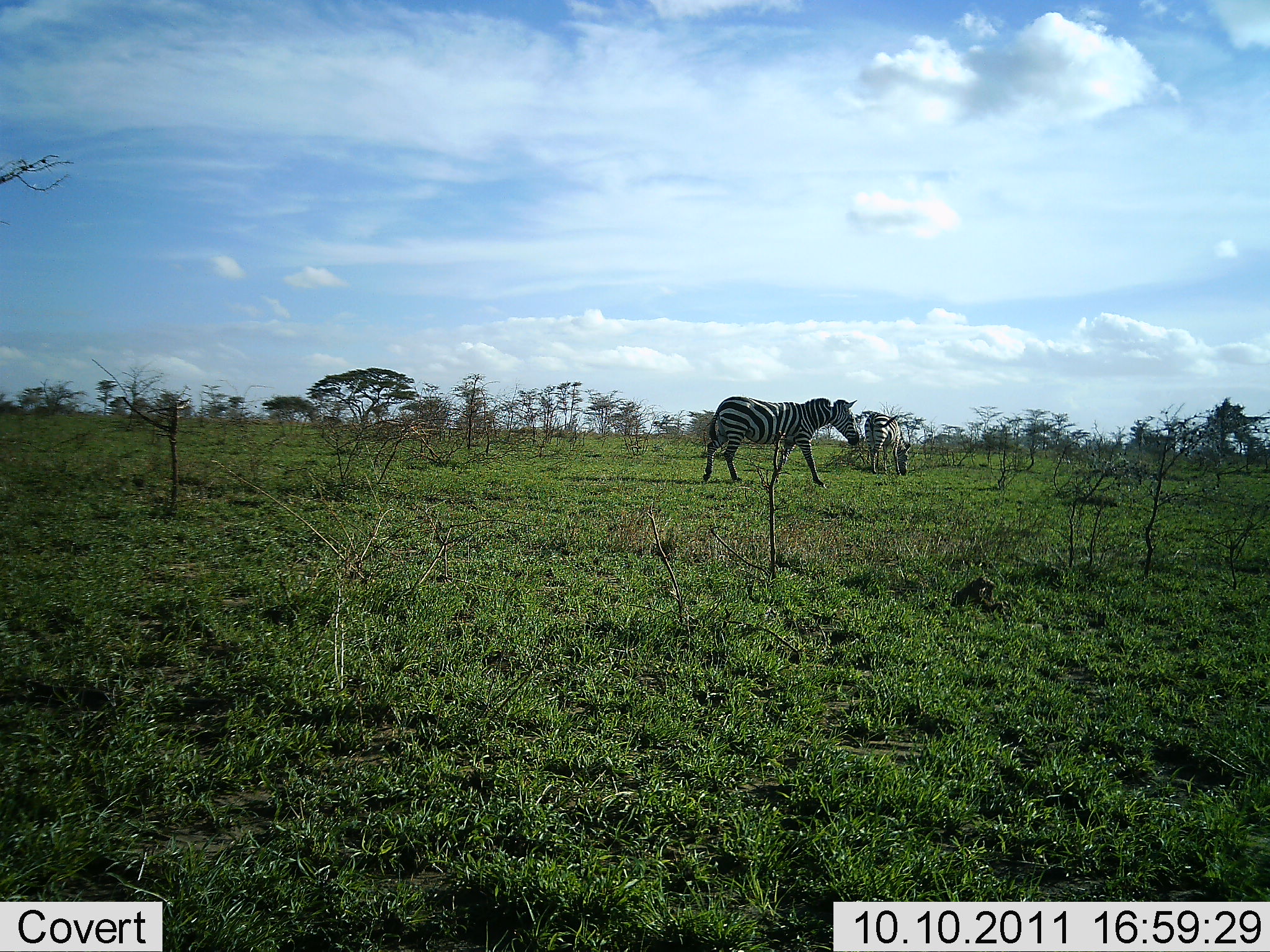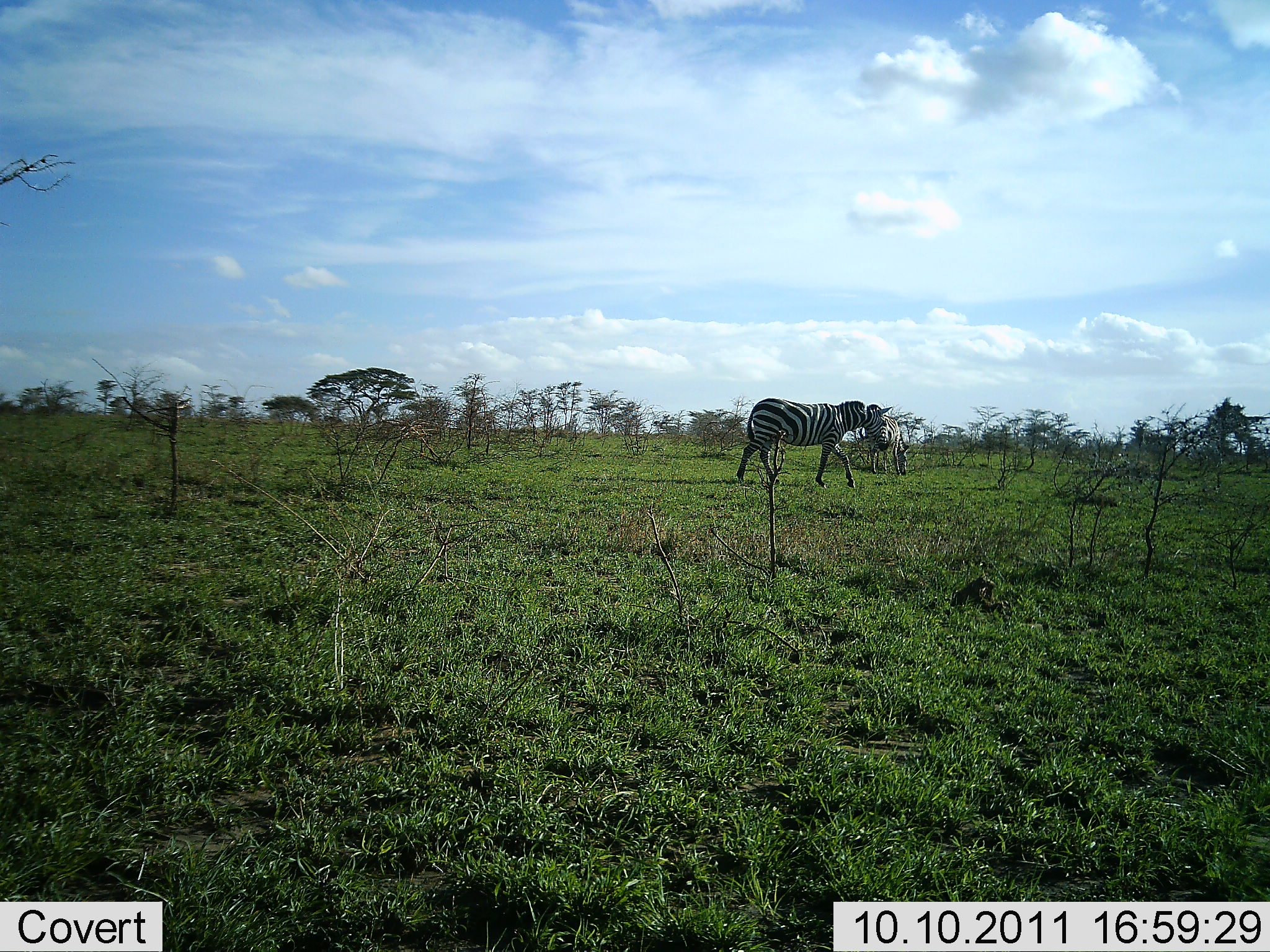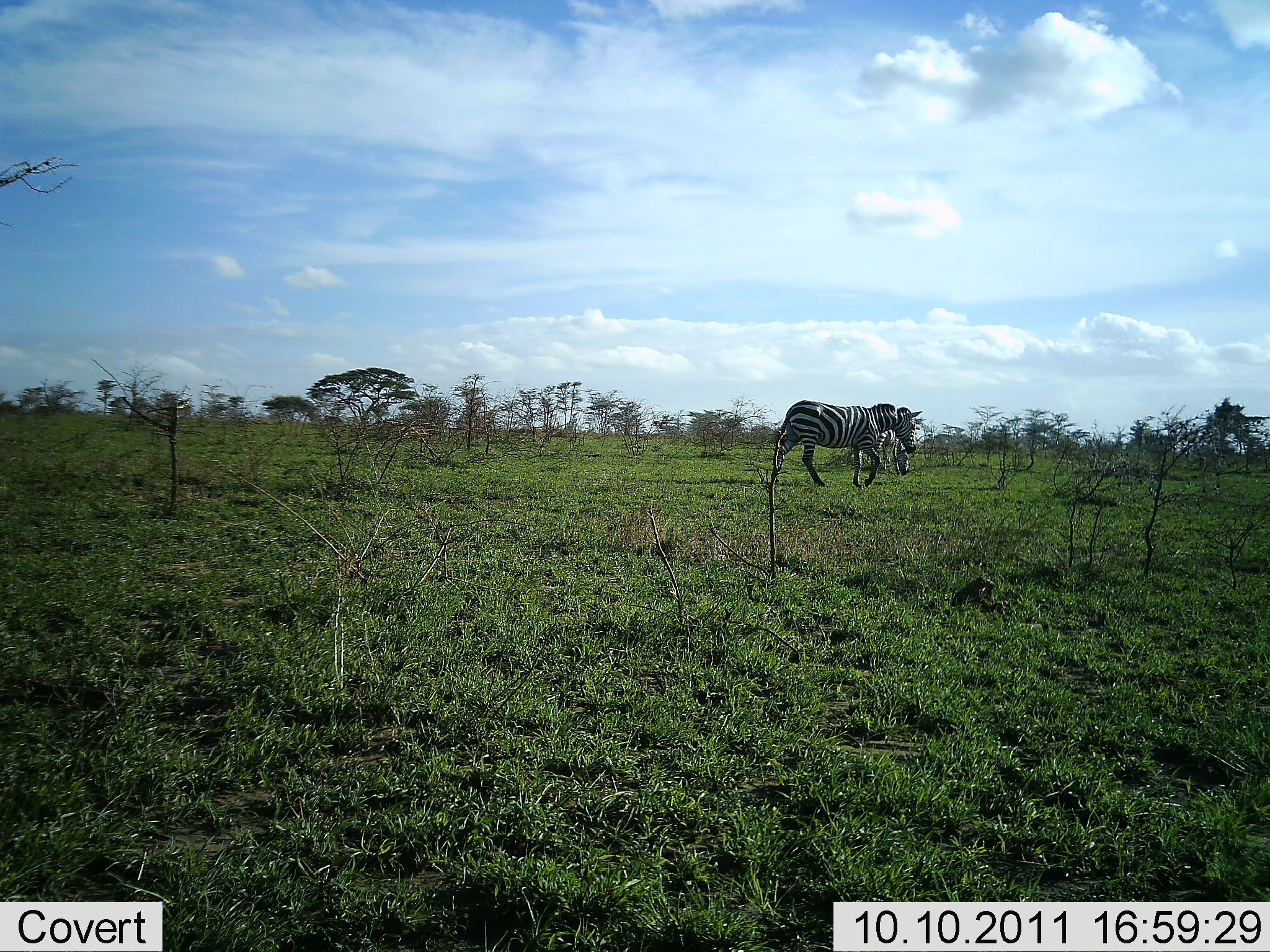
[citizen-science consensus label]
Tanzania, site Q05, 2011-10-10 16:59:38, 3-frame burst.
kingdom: Animalia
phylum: Chordata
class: Mammalia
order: Perissodactyla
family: Equidae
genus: Equus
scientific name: Equus quagga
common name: plains zebra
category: zebra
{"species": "zebra (plains zebra) (Equus quagga)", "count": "2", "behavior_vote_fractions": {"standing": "50%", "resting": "0%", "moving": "90%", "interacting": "0%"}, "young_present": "0%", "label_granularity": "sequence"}